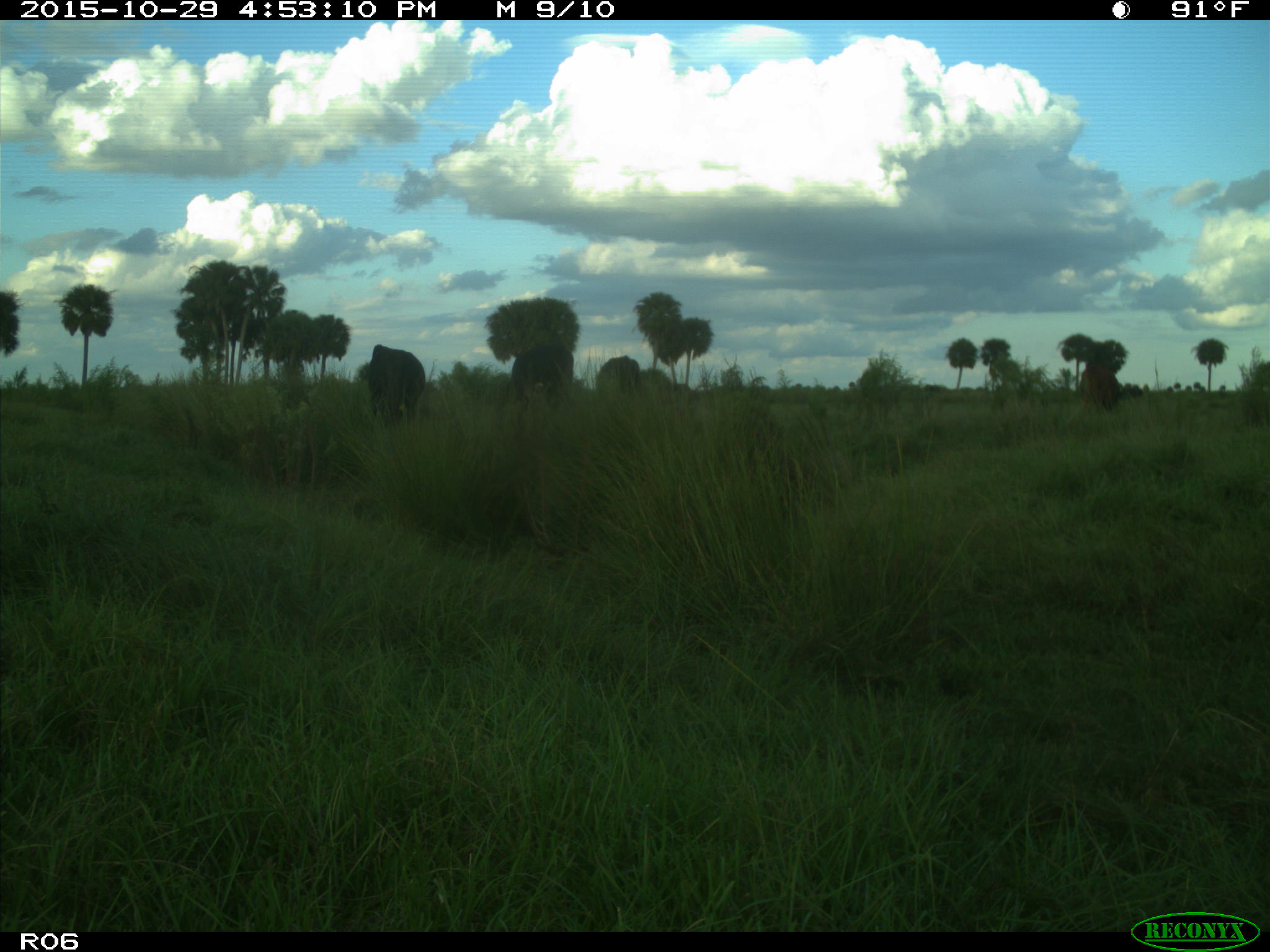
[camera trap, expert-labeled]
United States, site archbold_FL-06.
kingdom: Animalia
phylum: Chordata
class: Mammalia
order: Artiodactyla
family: Bovidae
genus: Bos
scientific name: Bos taurus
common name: domestic cow